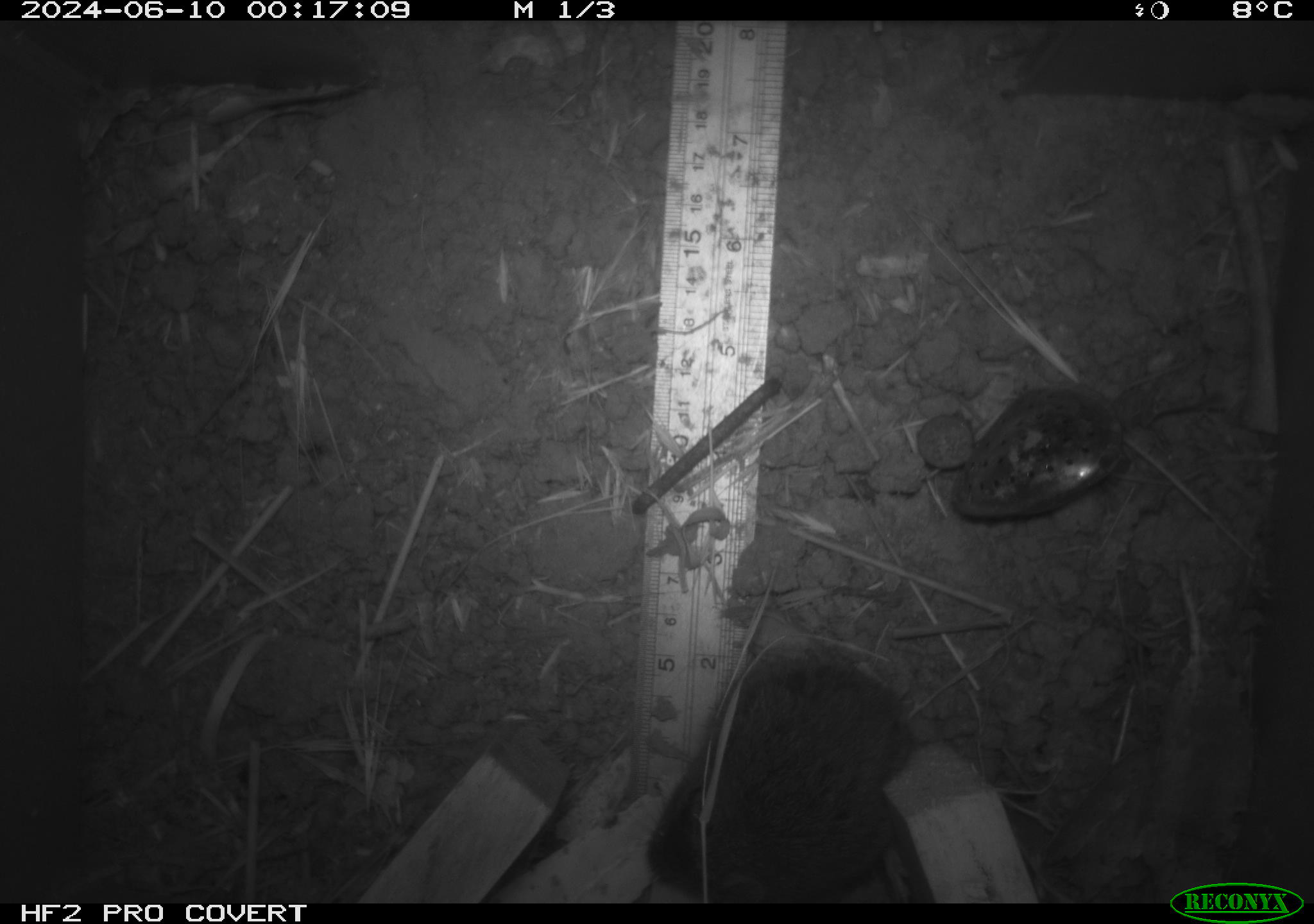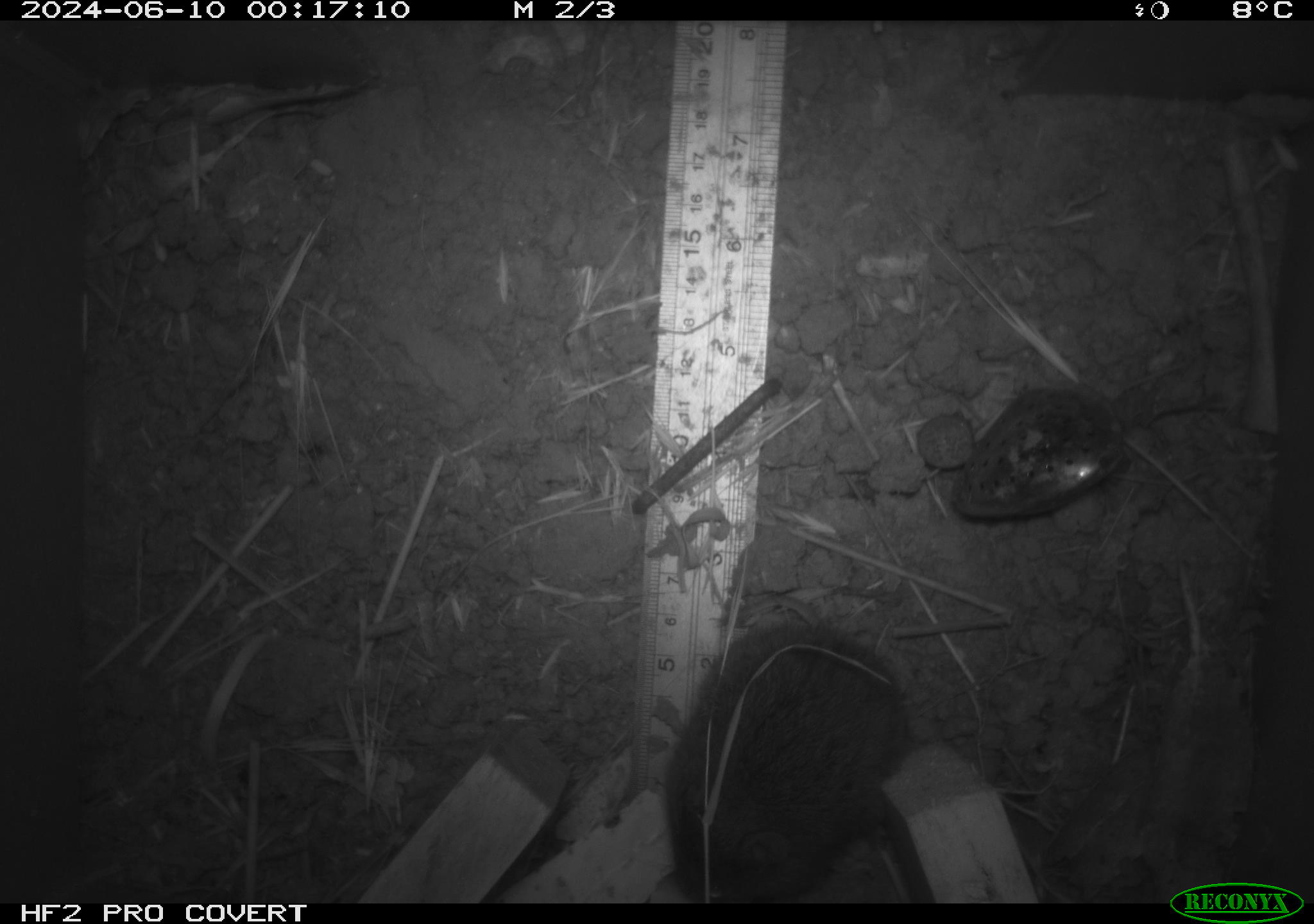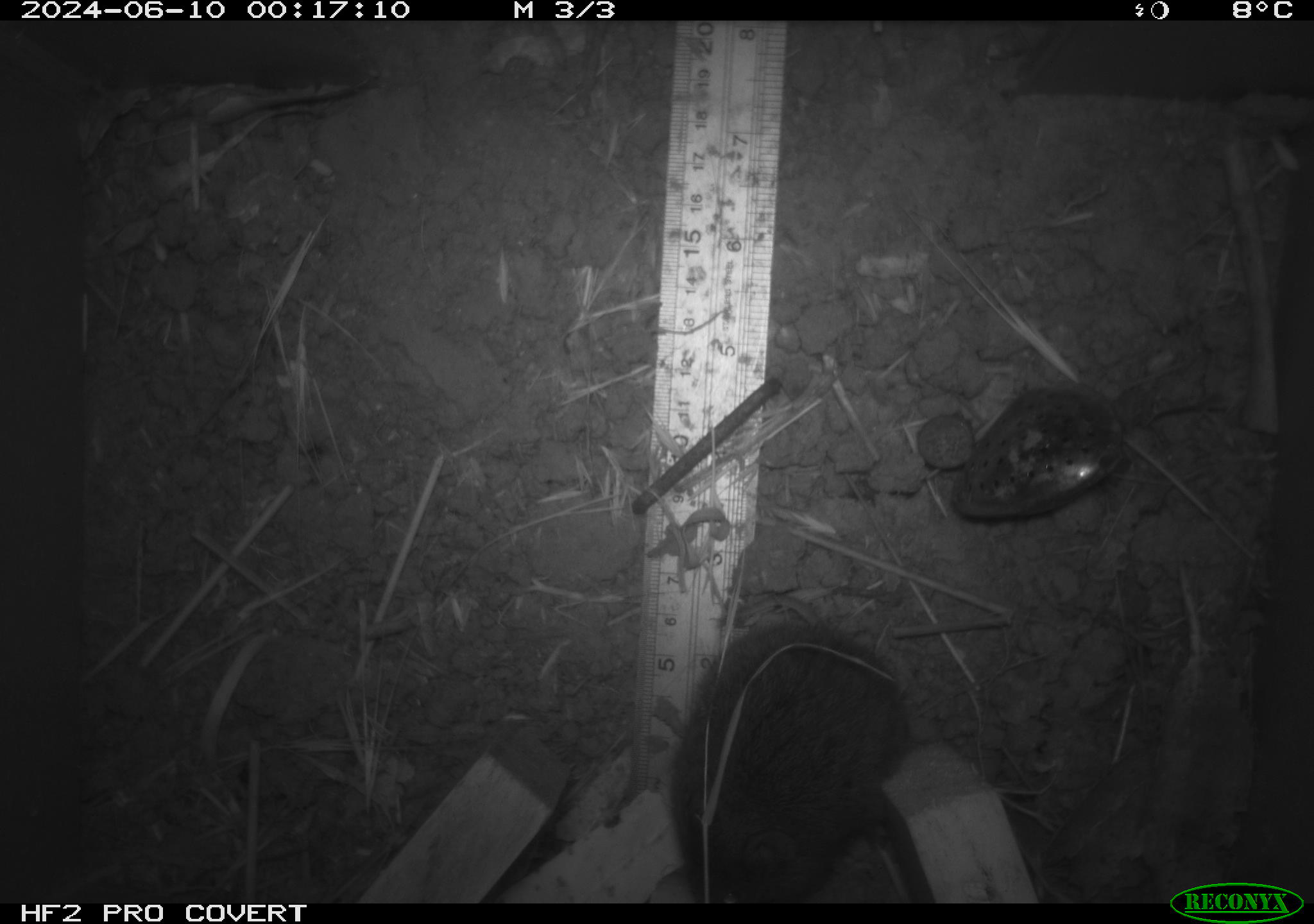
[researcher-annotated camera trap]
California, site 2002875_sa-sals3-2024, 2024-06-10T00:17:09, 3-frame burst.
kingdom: Animalia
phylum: Chordata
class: Mammalia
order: Rodentia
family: Cricetidae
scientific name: Arvicolinae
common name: voles, lemmings, and muskrats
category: arvicolinae subfamily